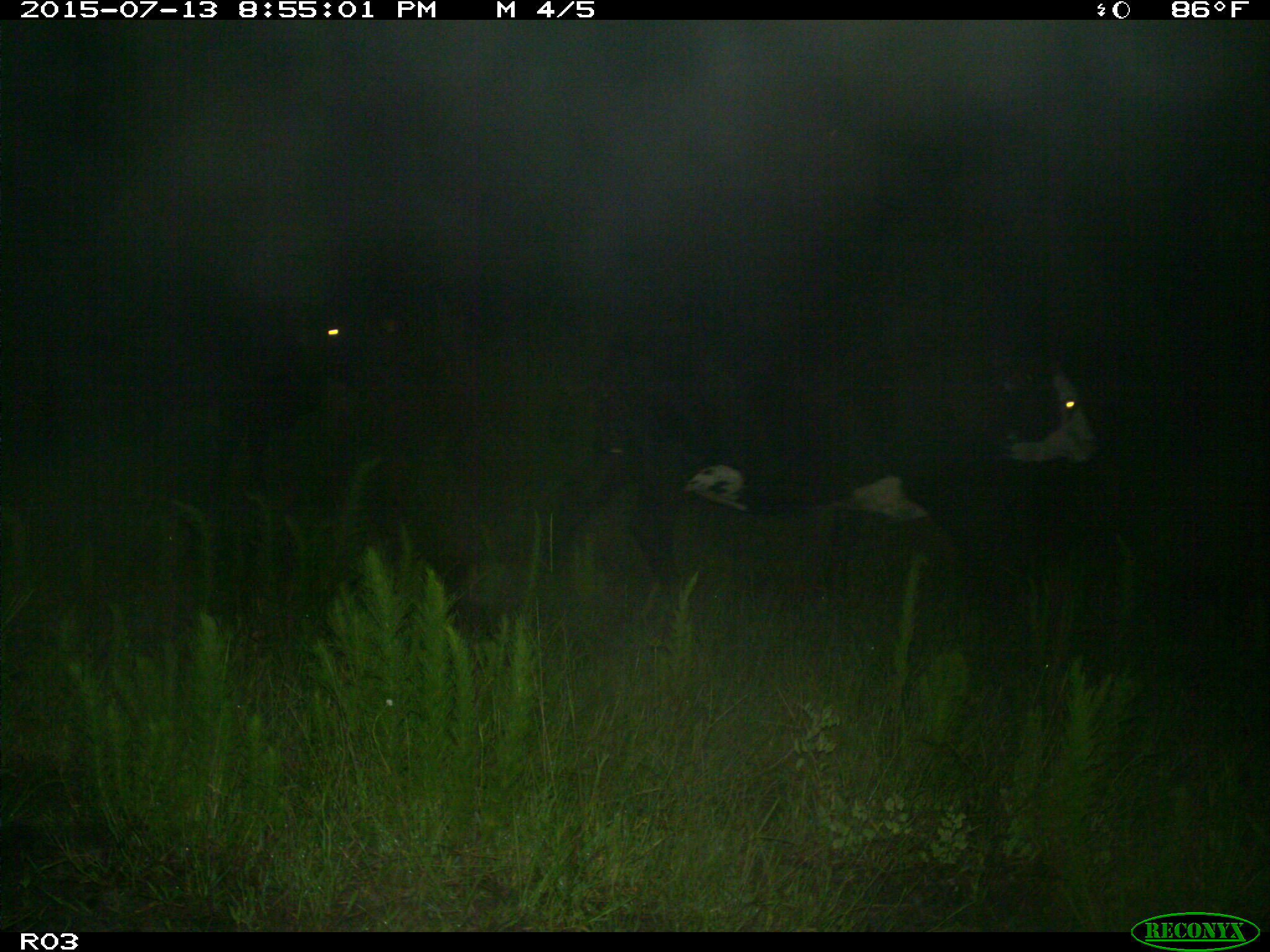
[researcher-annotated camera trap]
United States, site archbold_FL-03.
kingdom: Animalia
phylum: Chordata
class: Mammalia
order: Artiodactyla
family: Bovidae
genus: Bos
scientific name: Bos taurus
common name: domestic cow